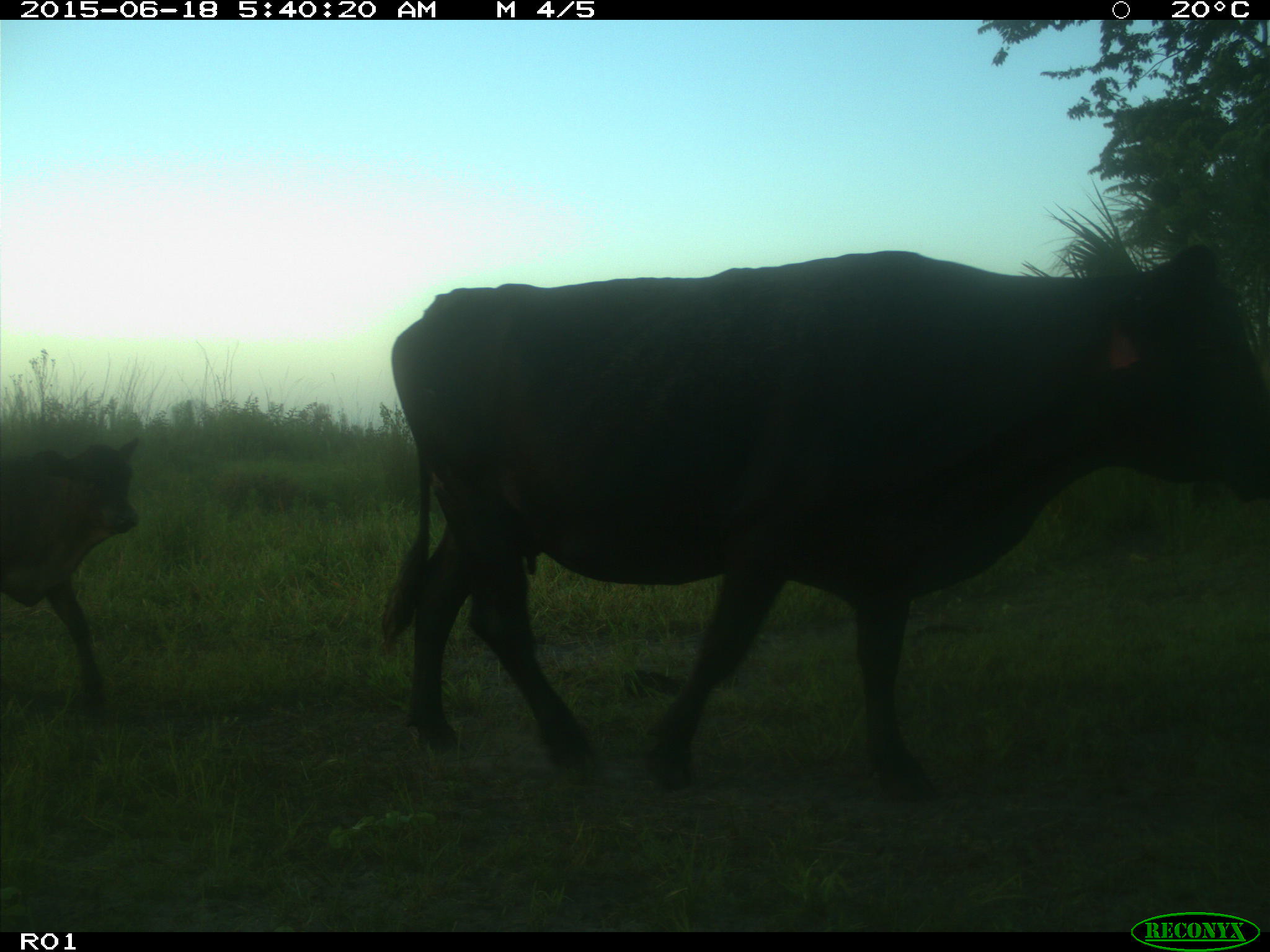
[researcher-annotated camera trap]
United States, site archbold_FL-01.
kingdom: Animalia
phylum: Chordata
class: Mammalia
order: Artiodactyla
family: Bovidae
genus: Bos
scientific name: Bos taurus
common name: domestic cow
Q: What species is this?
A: Bos taurus (domestic cow).